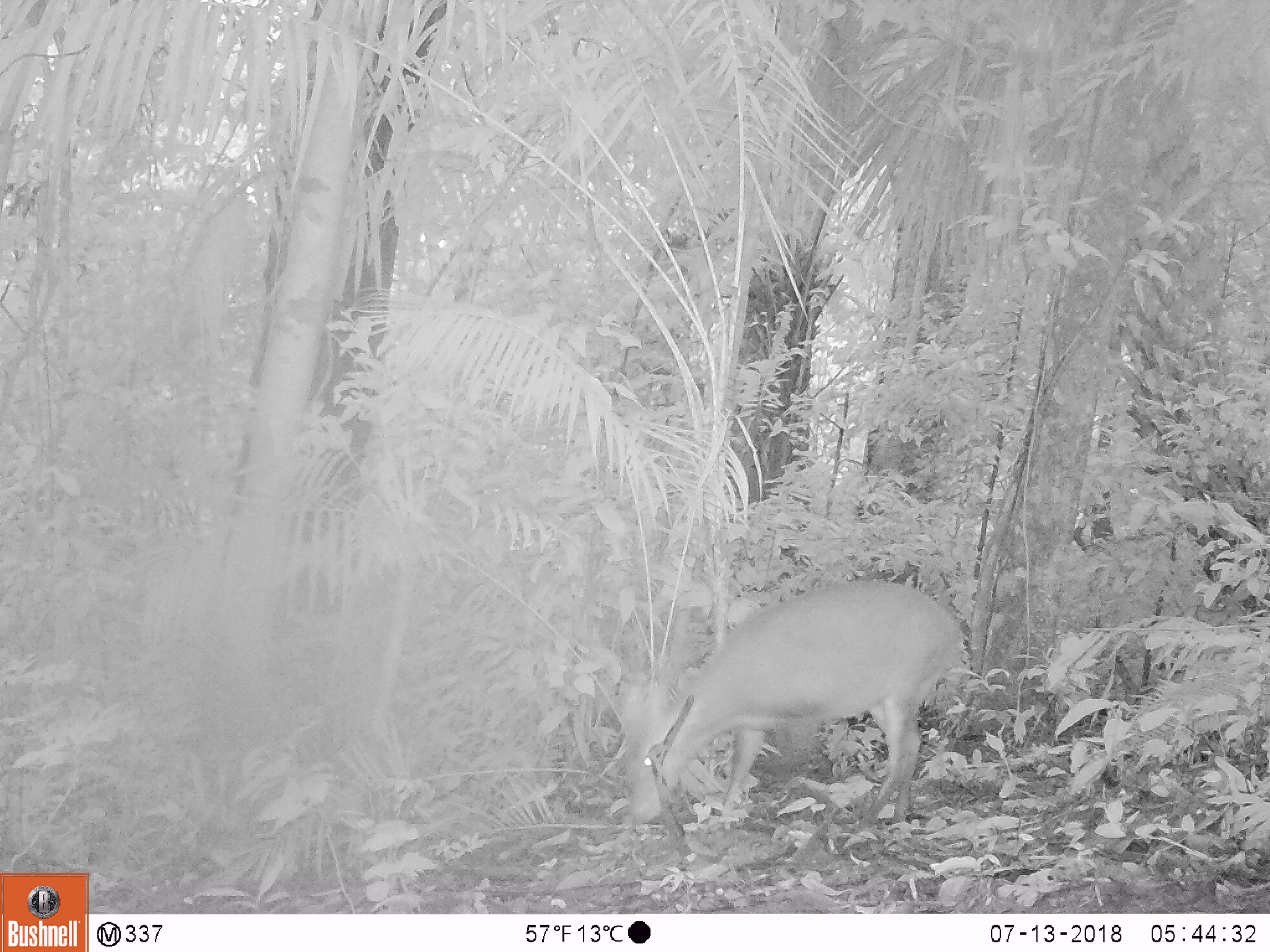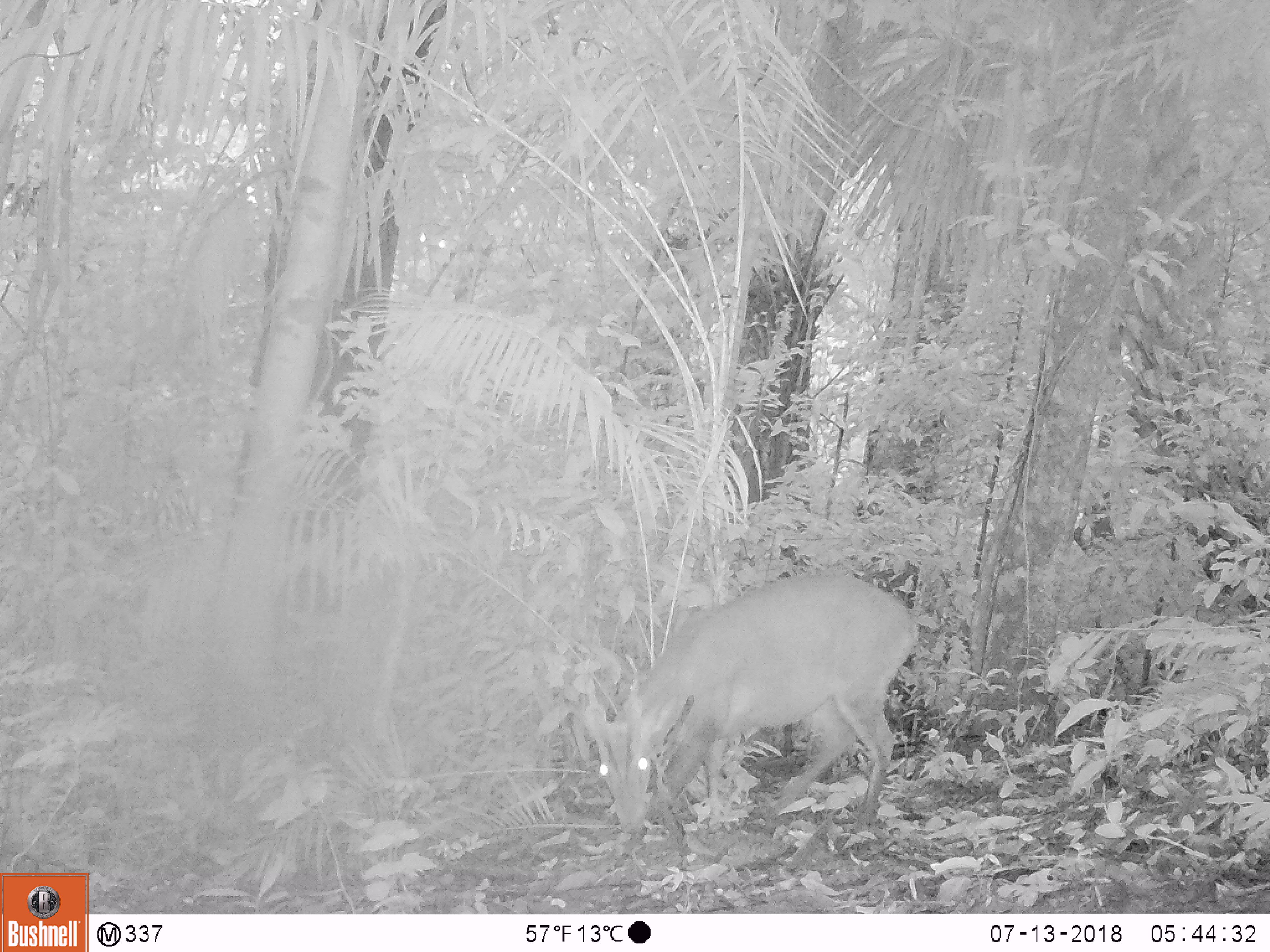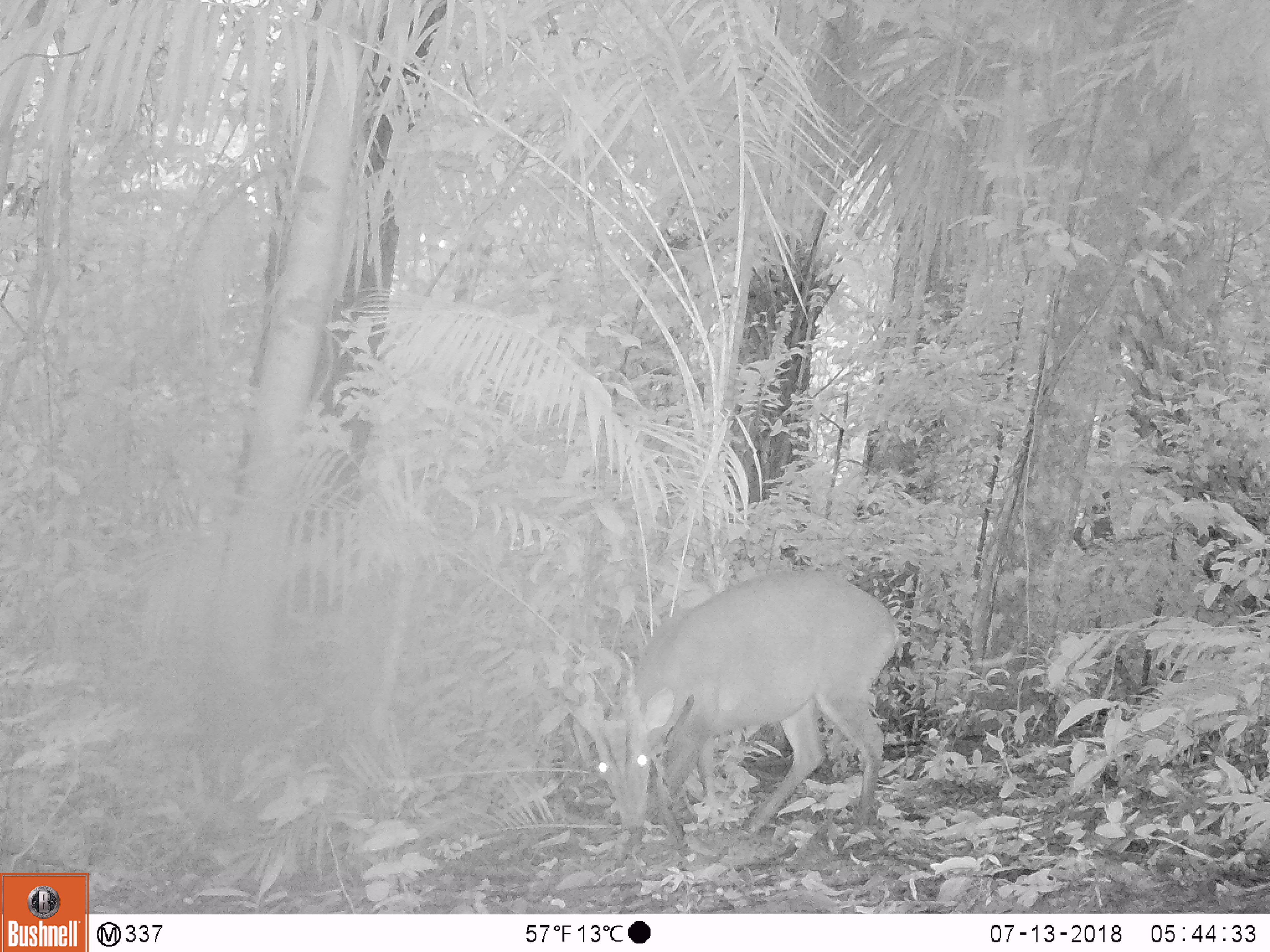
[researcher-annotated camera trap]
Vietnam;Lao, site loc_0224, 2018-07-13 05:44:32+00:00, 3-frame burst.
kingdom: Animalia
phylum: Chordata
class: Mammalia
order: Artiodactyla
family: Cervidae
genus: Muntiacus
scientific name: Muntiacus vuquangensis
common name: large-antlered muntjac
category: large antlered muntjac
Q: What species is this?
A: Large antlered muntjac (large-antlered muntjac) (Muntiacus vuquangensis).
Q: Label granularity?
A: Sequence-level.